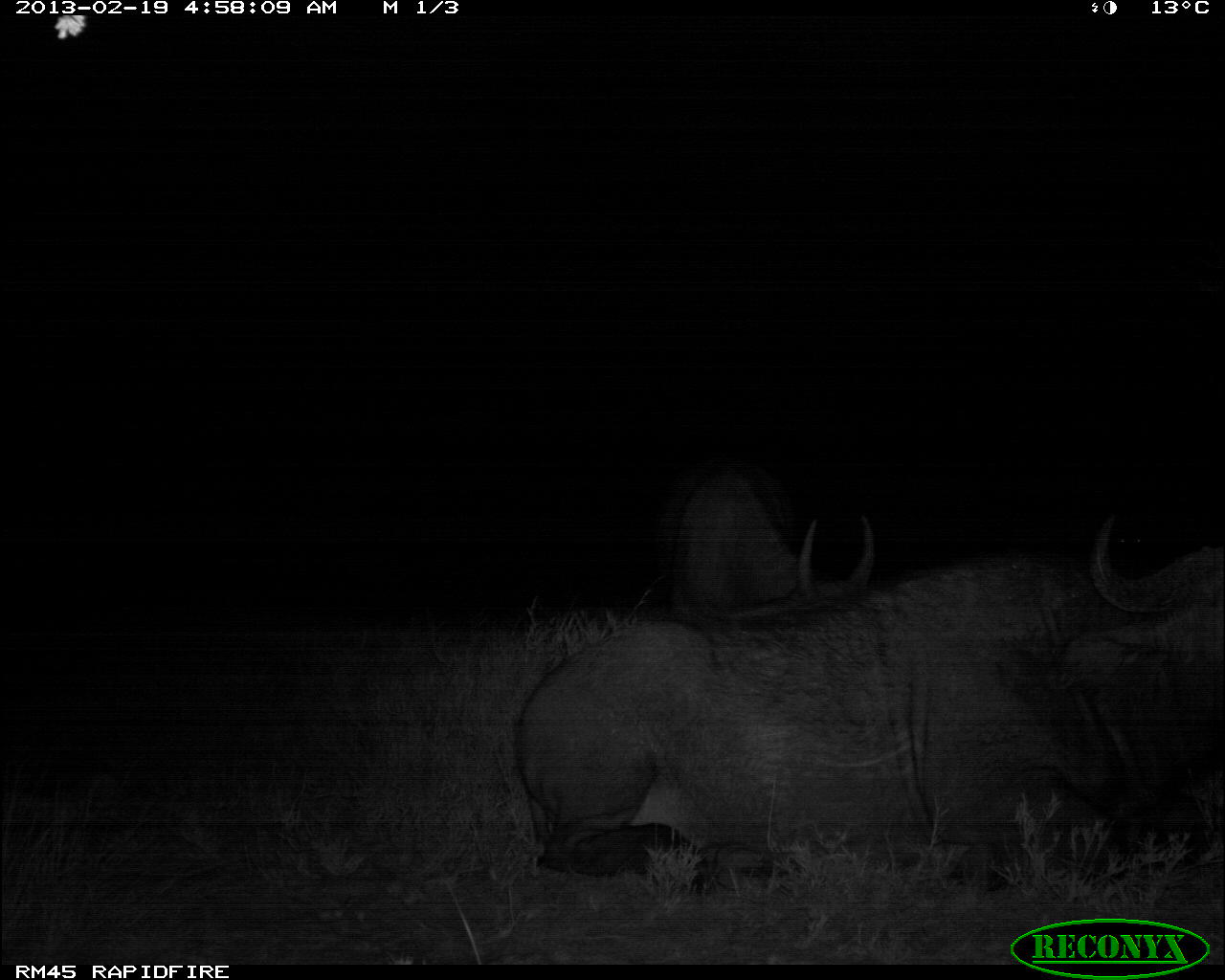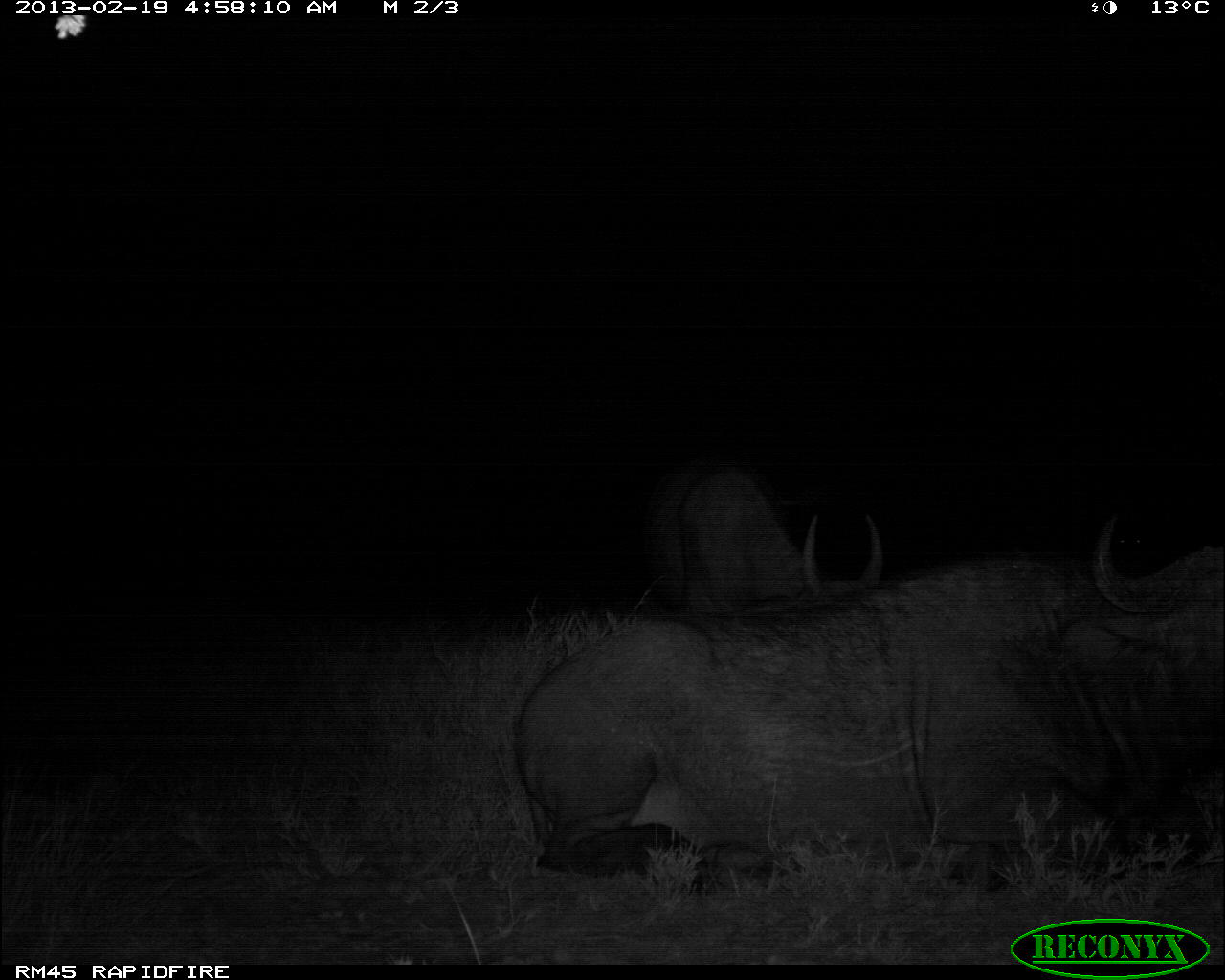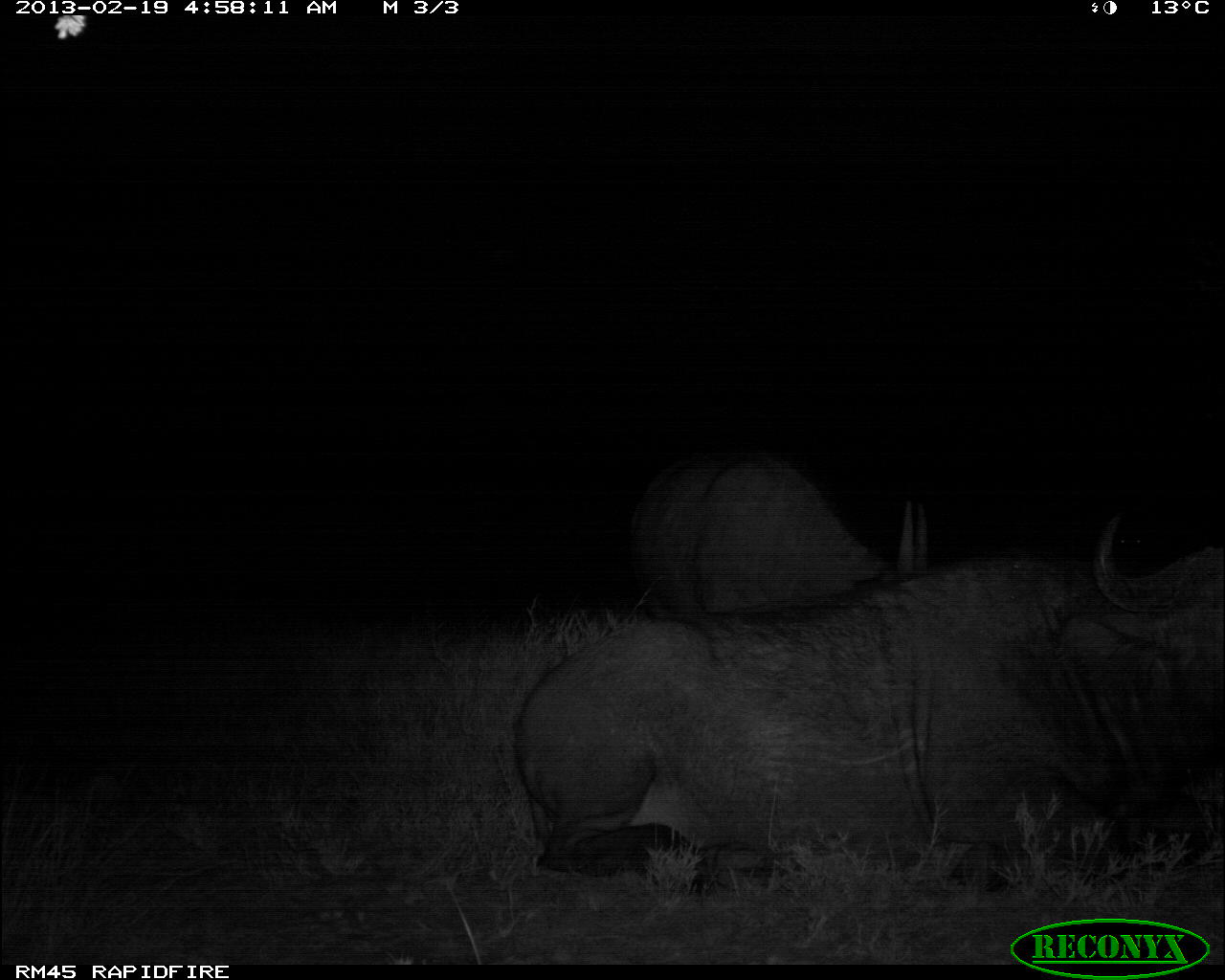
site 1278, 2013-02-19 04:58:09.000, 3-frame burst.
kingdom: Animalia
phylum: Chordata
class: Mammalia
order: Artiodactyla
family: Bovidae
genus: Syncerus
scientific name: Syncerus caffer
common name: african buffalo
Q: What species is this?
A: Syncerus caffer (african buffalo).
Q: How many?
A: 2.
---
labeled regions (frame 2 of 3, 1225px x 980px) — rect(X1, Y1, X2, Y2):
syncerus caffer: rect(513, 510, 1216, 897); rect(641, 449, 884, 609)